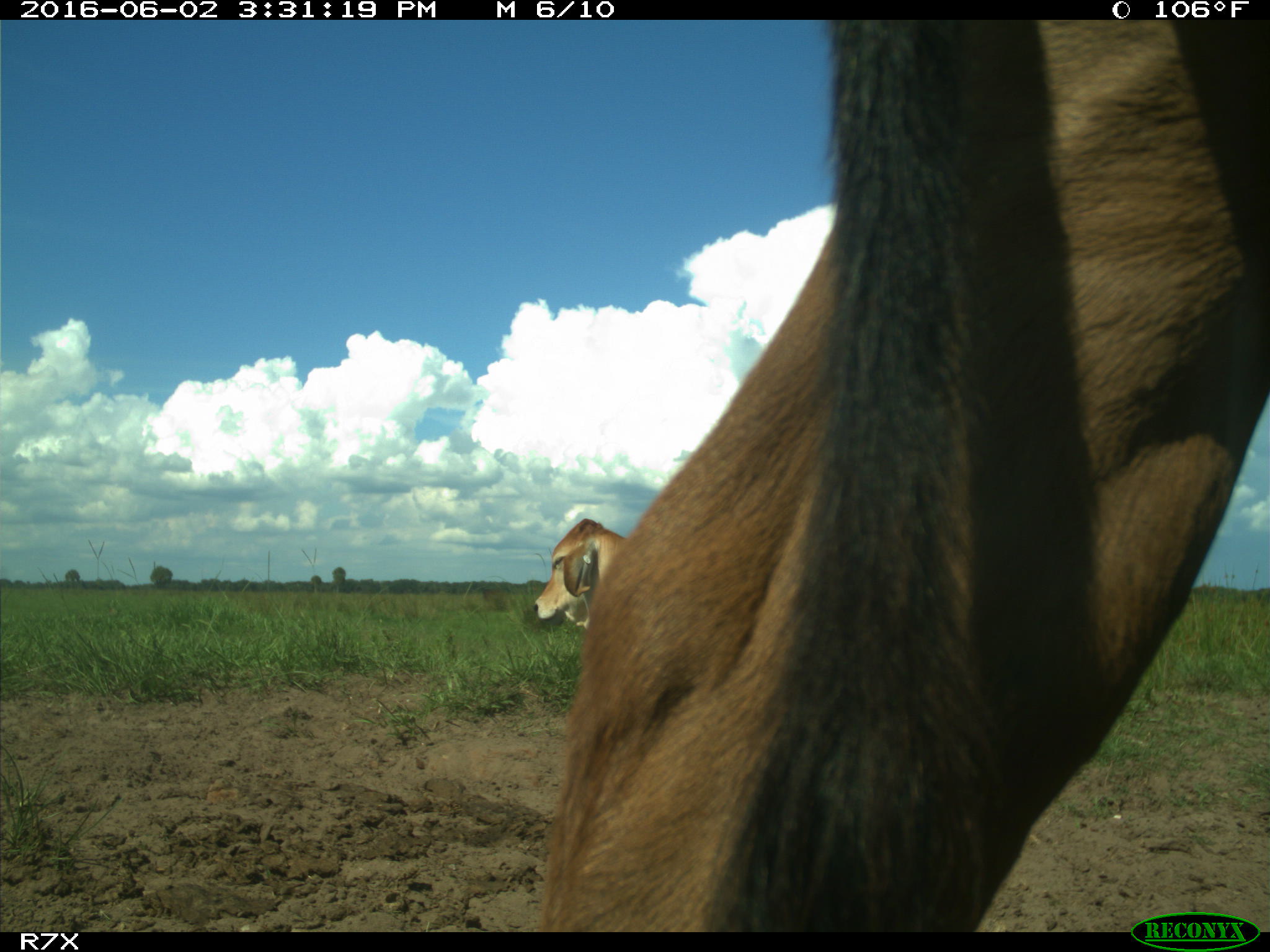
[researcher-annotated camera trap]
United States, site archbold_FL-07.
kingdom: Animalia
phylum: Chordata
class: Mammalia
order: Artiodactyla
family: Bovidae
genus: Bos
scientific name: Bos taurus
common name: domestic cow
Bos taurus (domestic cow).